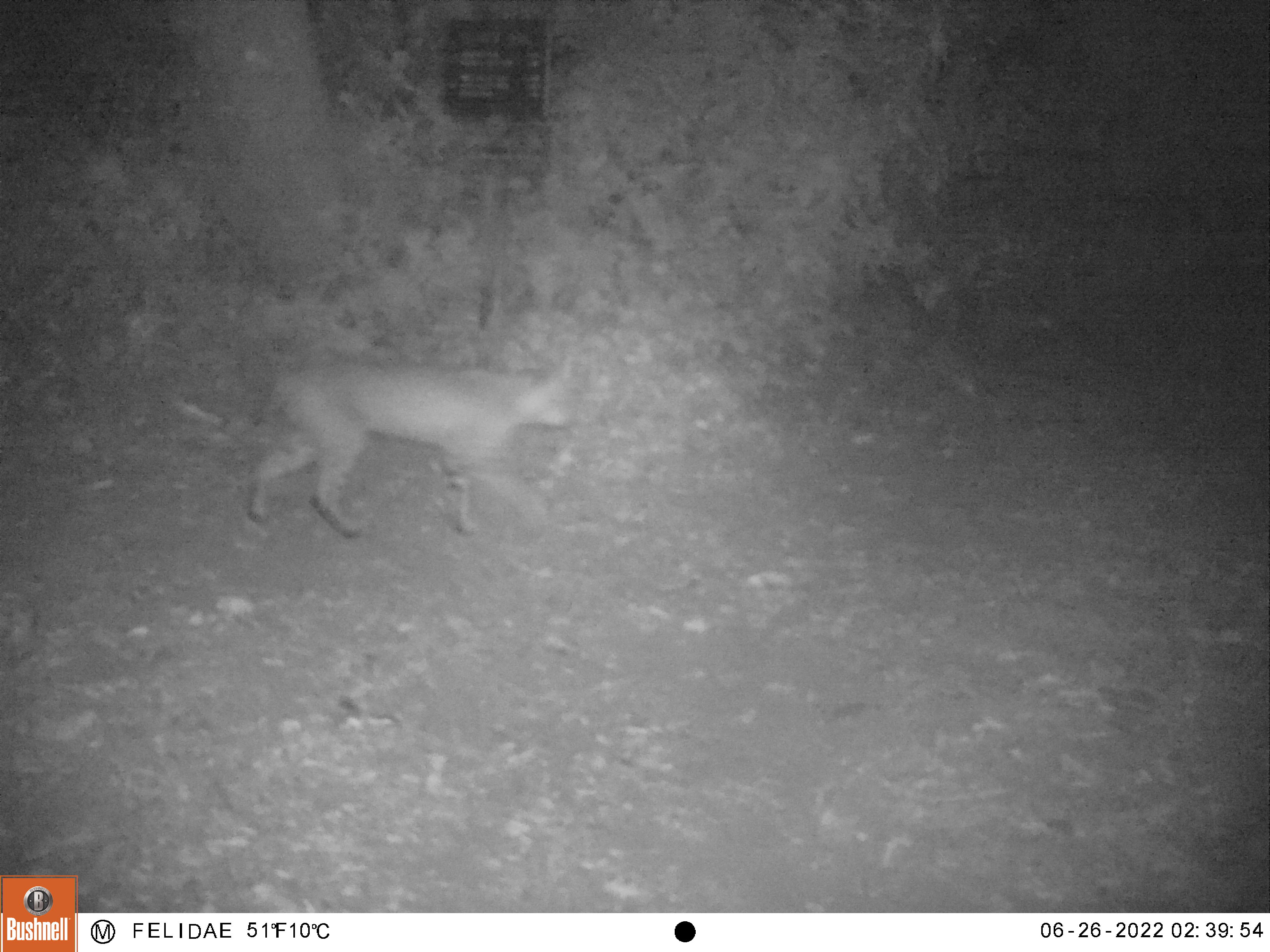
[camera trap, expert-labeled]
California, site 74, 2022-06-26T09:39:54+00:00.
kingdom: Animalia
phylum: Chordata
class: Mammalia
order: Carnivora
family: Felidae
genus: Lynx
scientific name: Lynx rufus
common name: bobcat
Bobcat (Lynx rufus).